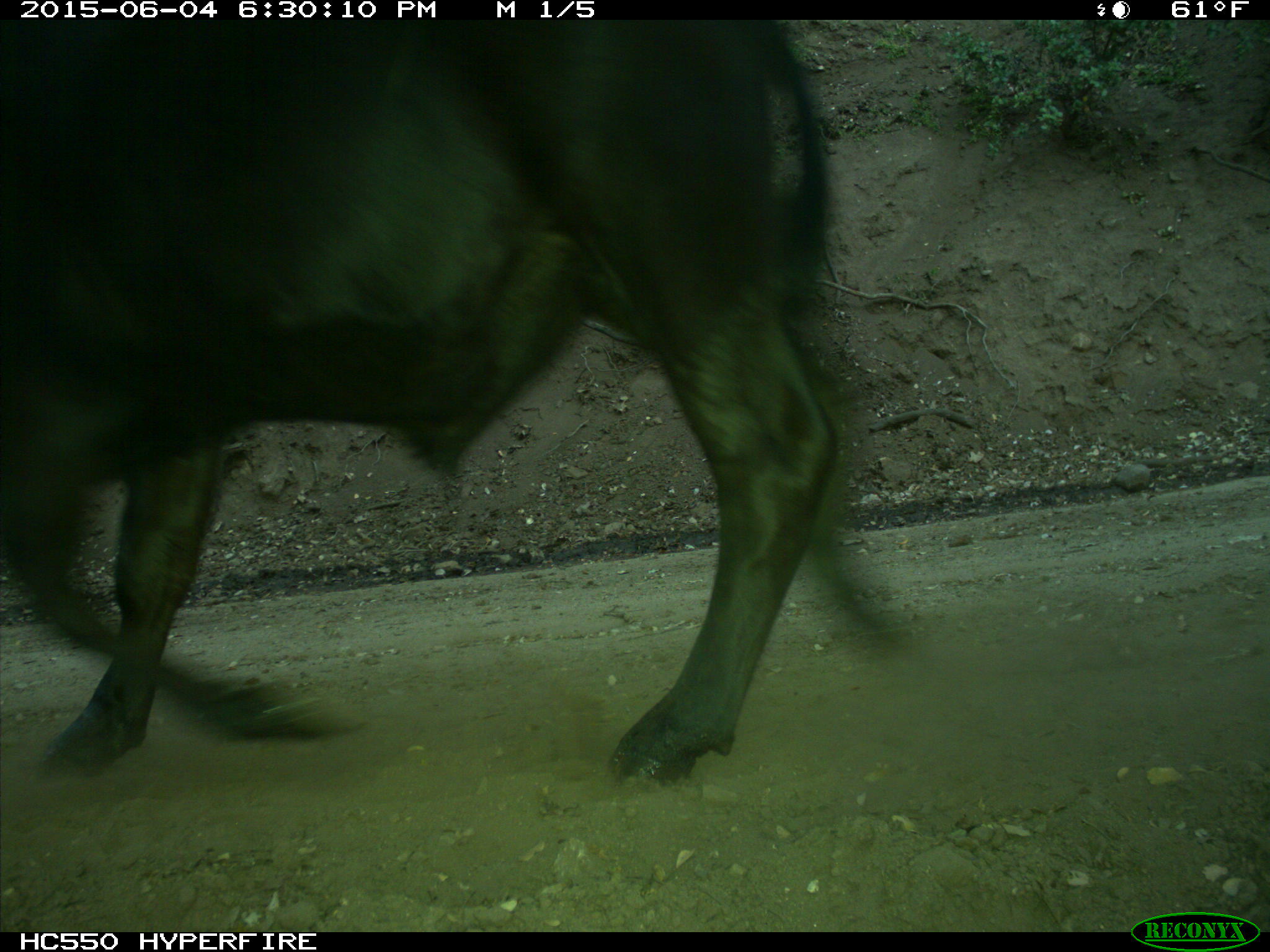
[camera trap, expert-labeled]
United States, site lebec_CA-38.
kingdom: Animalia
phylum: Chordata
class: Mammalia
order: Artiodactyla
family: Bovidae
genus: Bos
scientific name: Bos taurus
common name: domestic cow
Bos taurus (domestic cow).